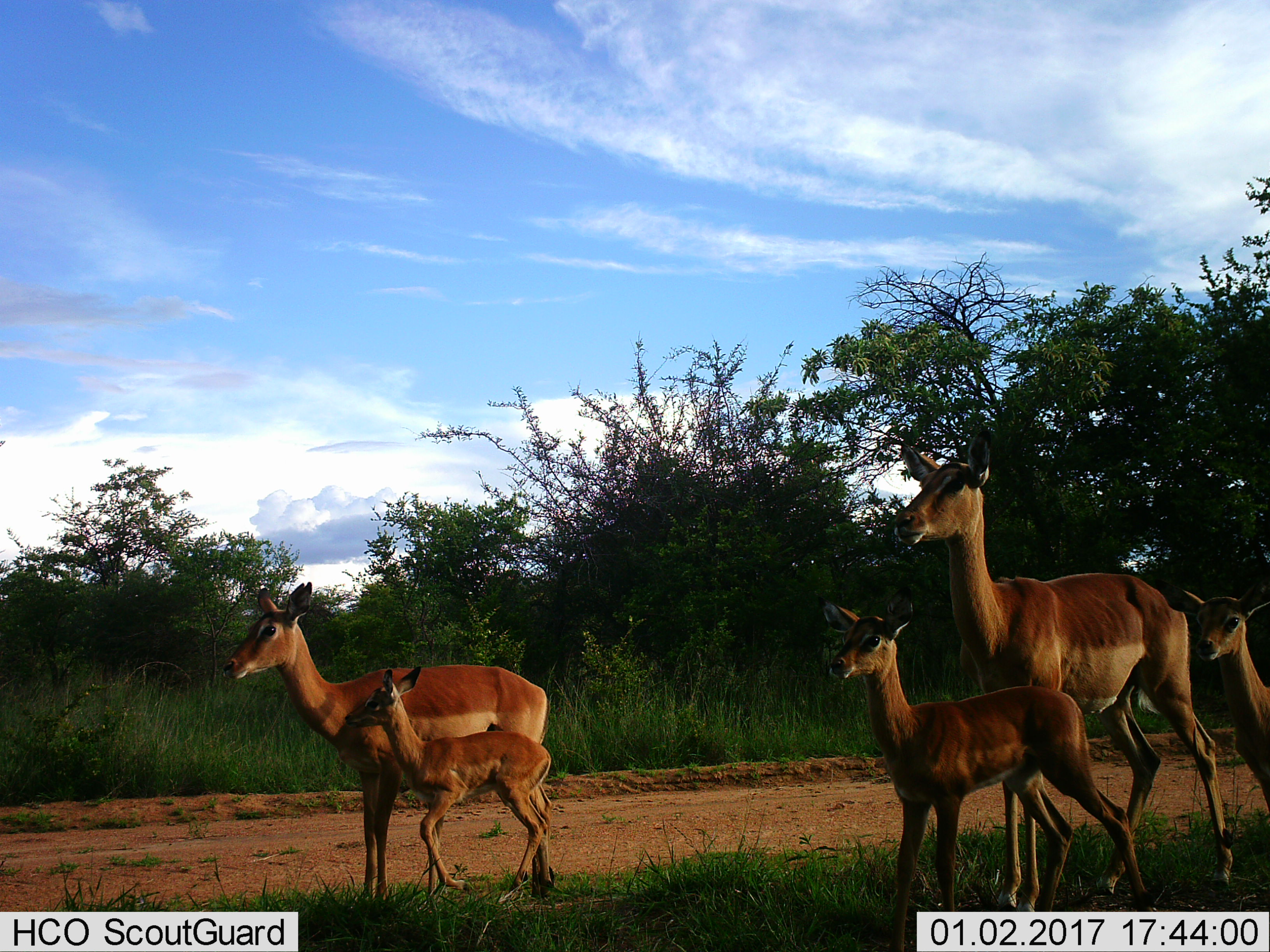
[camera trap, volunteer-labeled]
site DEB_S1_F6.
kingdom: Animalia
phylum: Chordata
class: Mammalia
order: Artiodactyla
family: Bovidae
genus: Aepyceros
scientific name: Aepyceros melampus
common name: impala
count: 5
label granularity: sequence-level